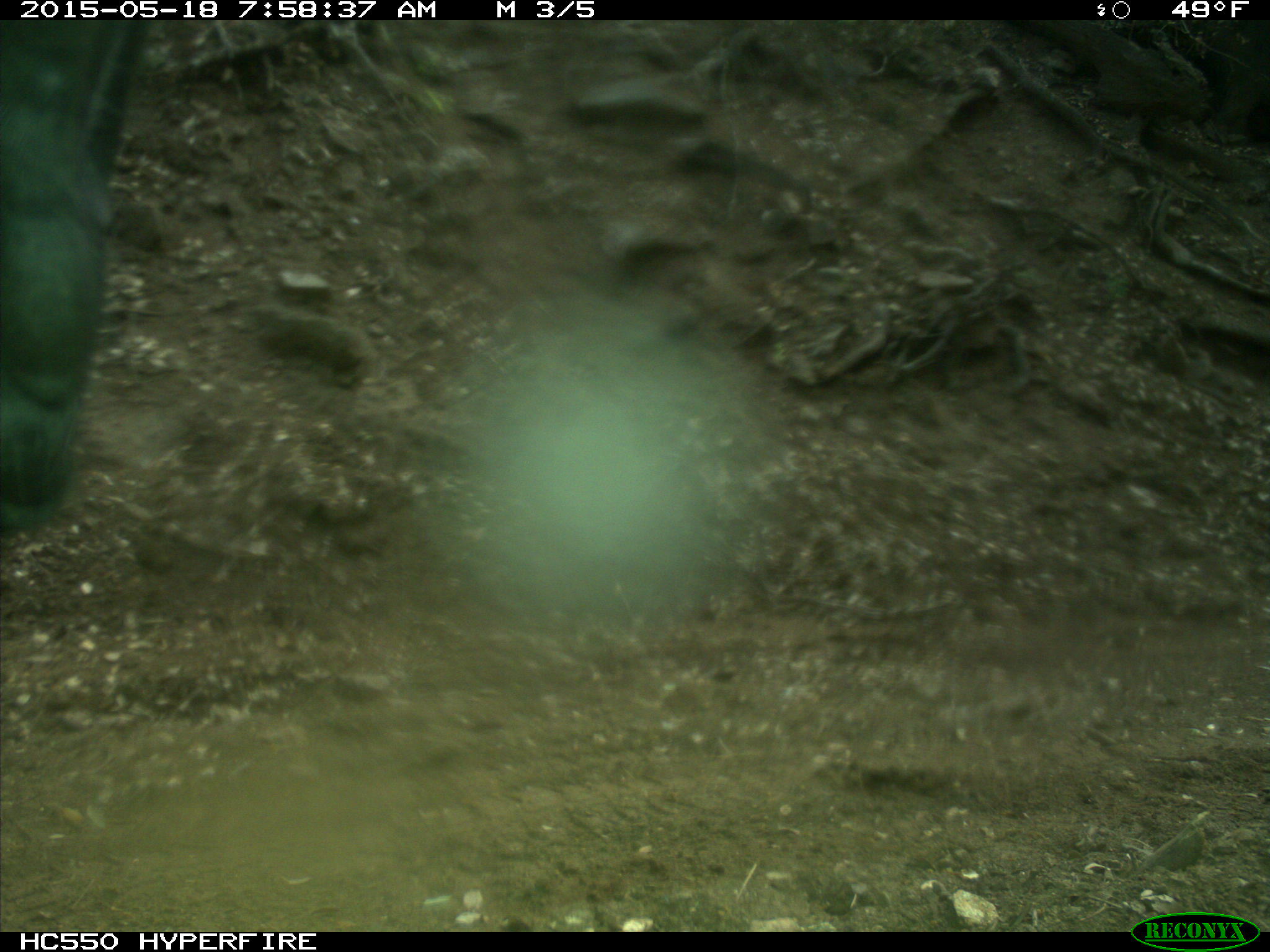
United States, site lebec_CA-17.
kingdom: Animalia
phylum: Chordata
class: Mammalia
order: Artiodactyla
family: Bovidae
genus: Bos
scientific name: Bos taurus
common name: domestic cow